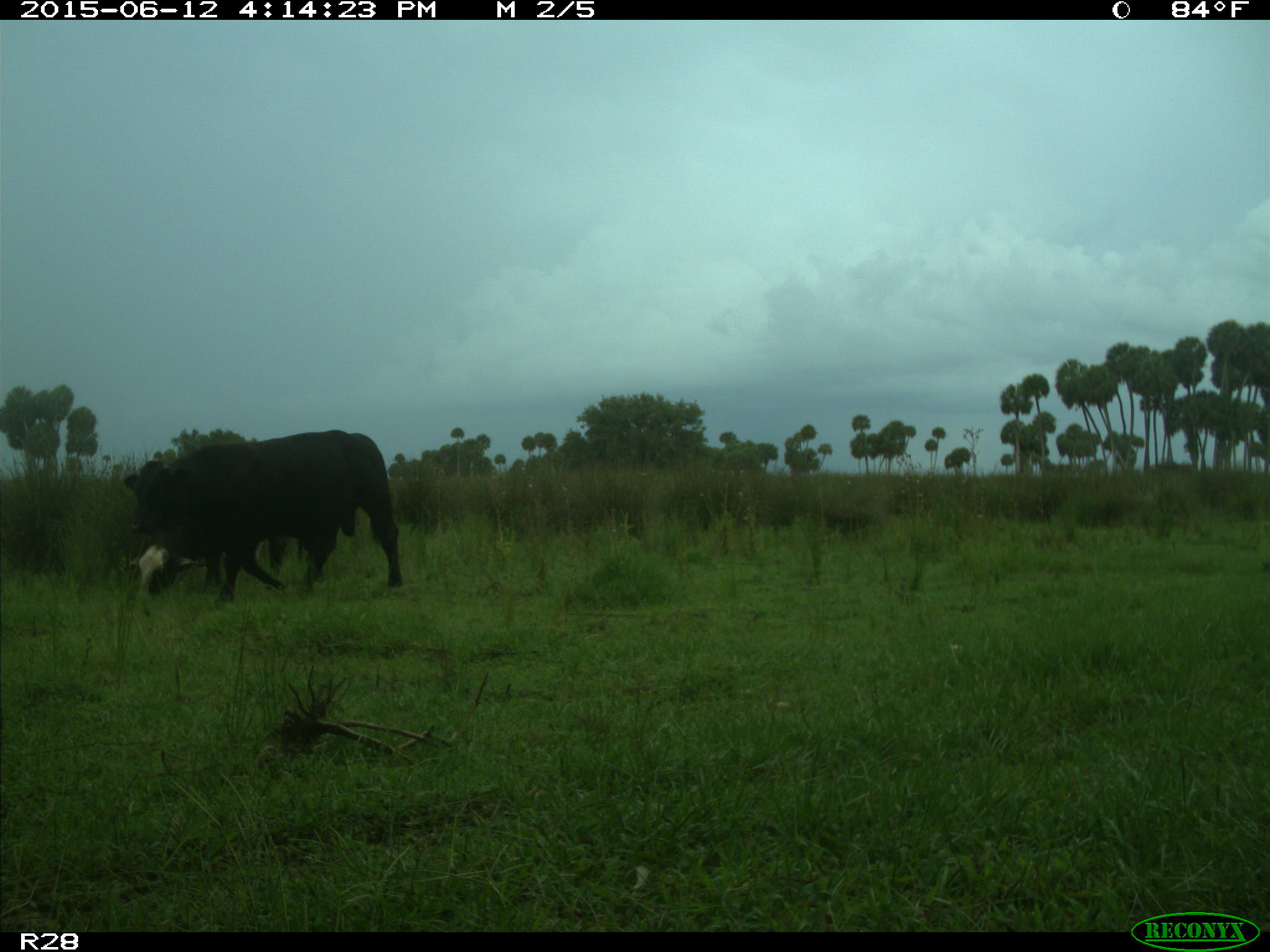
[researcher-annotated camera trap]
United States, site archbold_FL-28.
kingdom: Animalia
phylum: Chordata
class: Mammalia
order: Artiodactyla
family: Bovidae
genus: Bos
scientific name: Bos taurus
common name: domestic cow